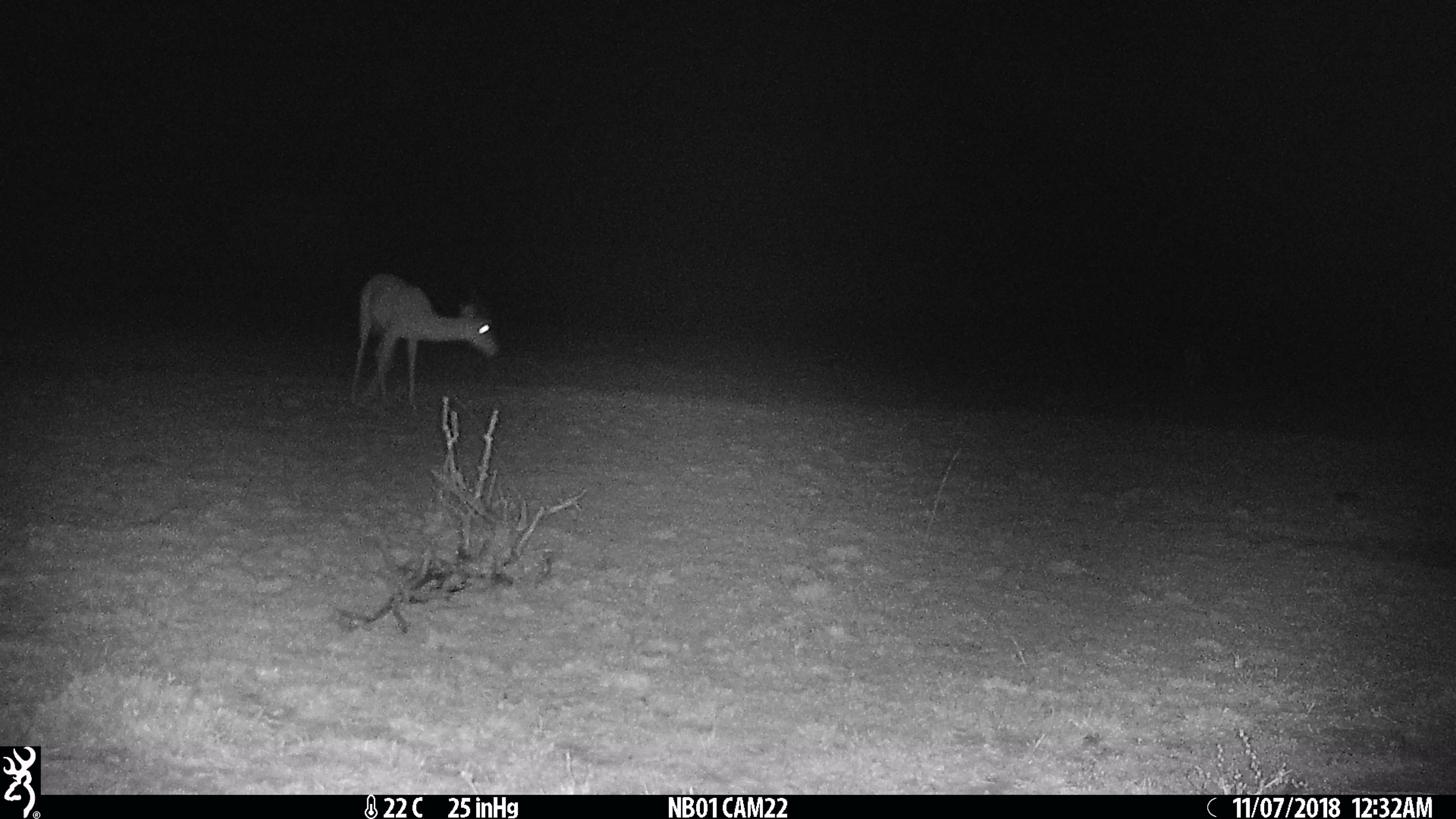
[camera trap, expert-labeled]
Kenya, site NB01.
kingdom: Animalia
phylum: Chordata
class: Mammalia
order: Artiodactyla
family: Bovidae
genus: Aepyceros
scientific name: Aepyceros melampus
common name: impala